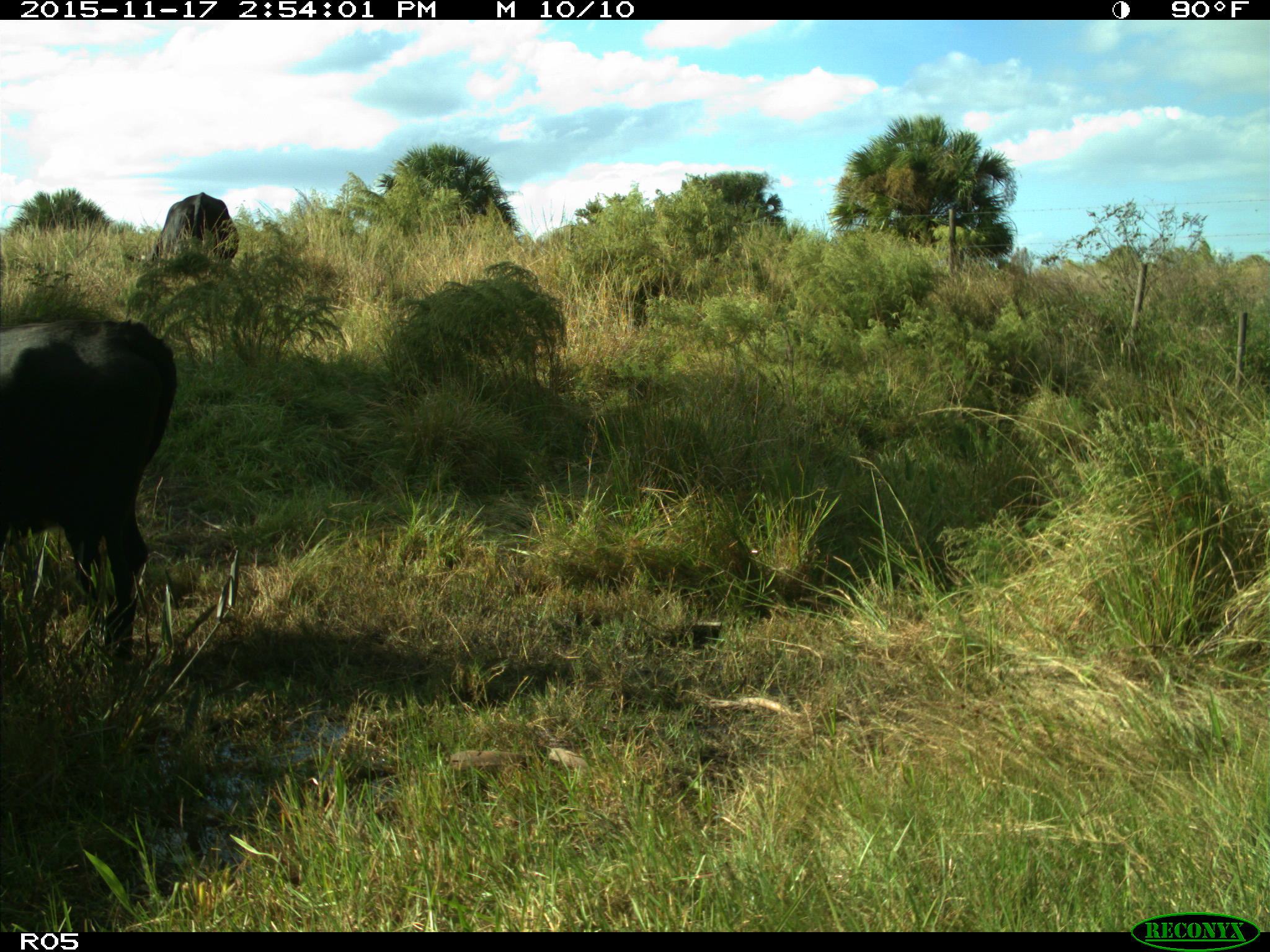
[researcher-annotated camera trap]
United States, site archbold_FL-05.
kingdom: Animalia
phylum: Chordata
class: Mammalia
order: Artiodactyla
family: Bovidae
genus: Bos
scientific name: Bos taurus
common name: domestic cow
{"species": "Bos taurus (domestic cow)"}